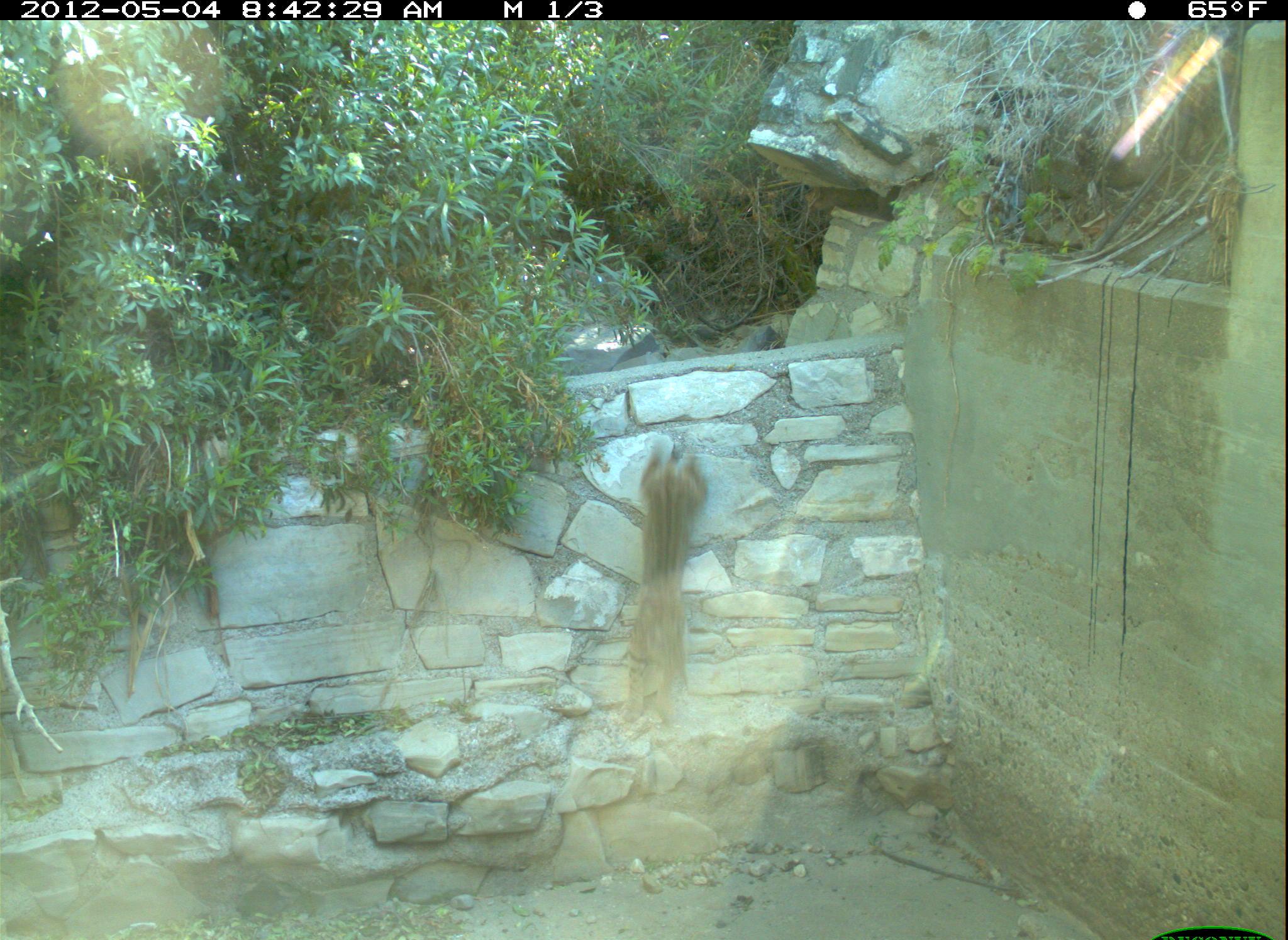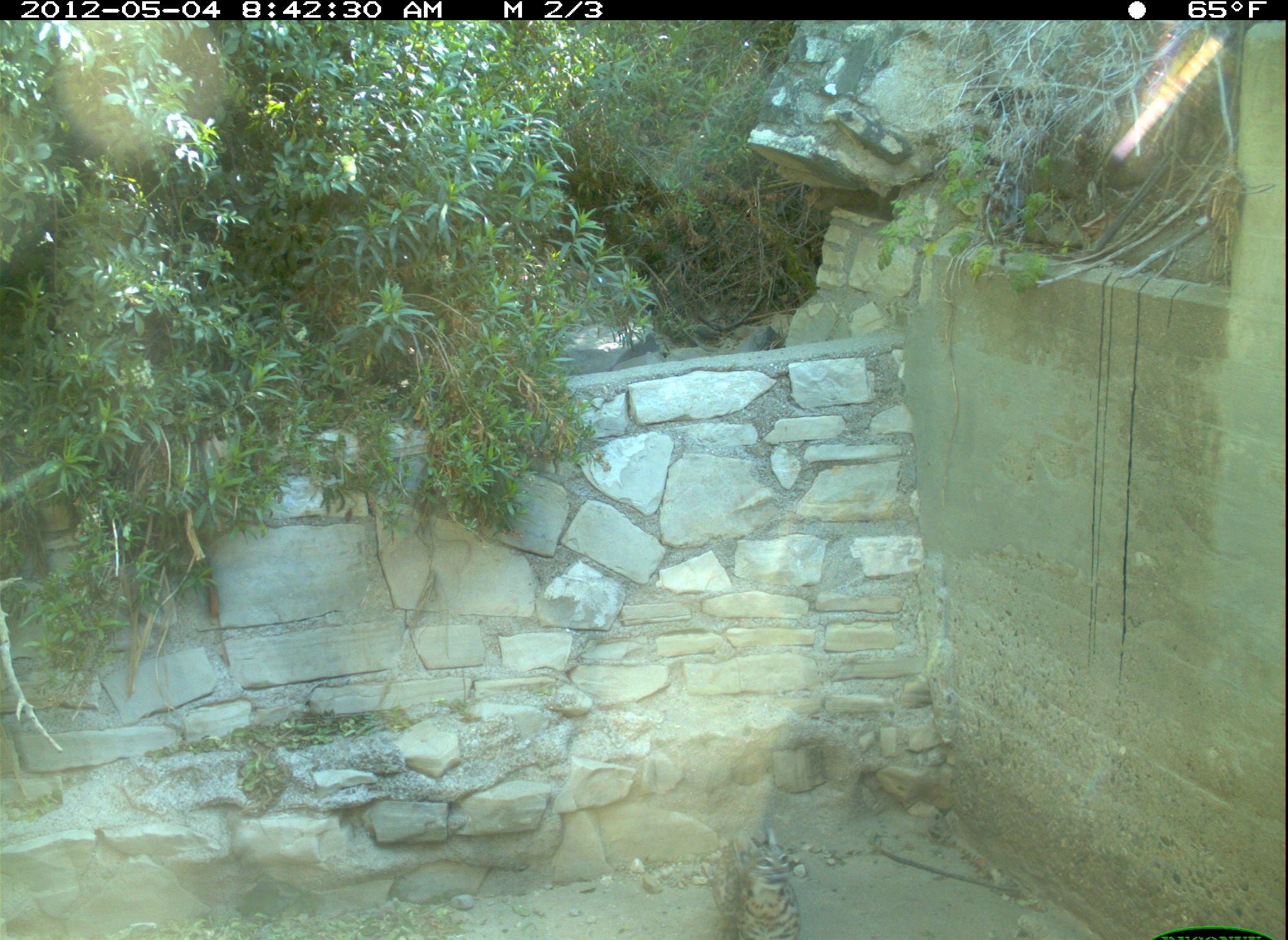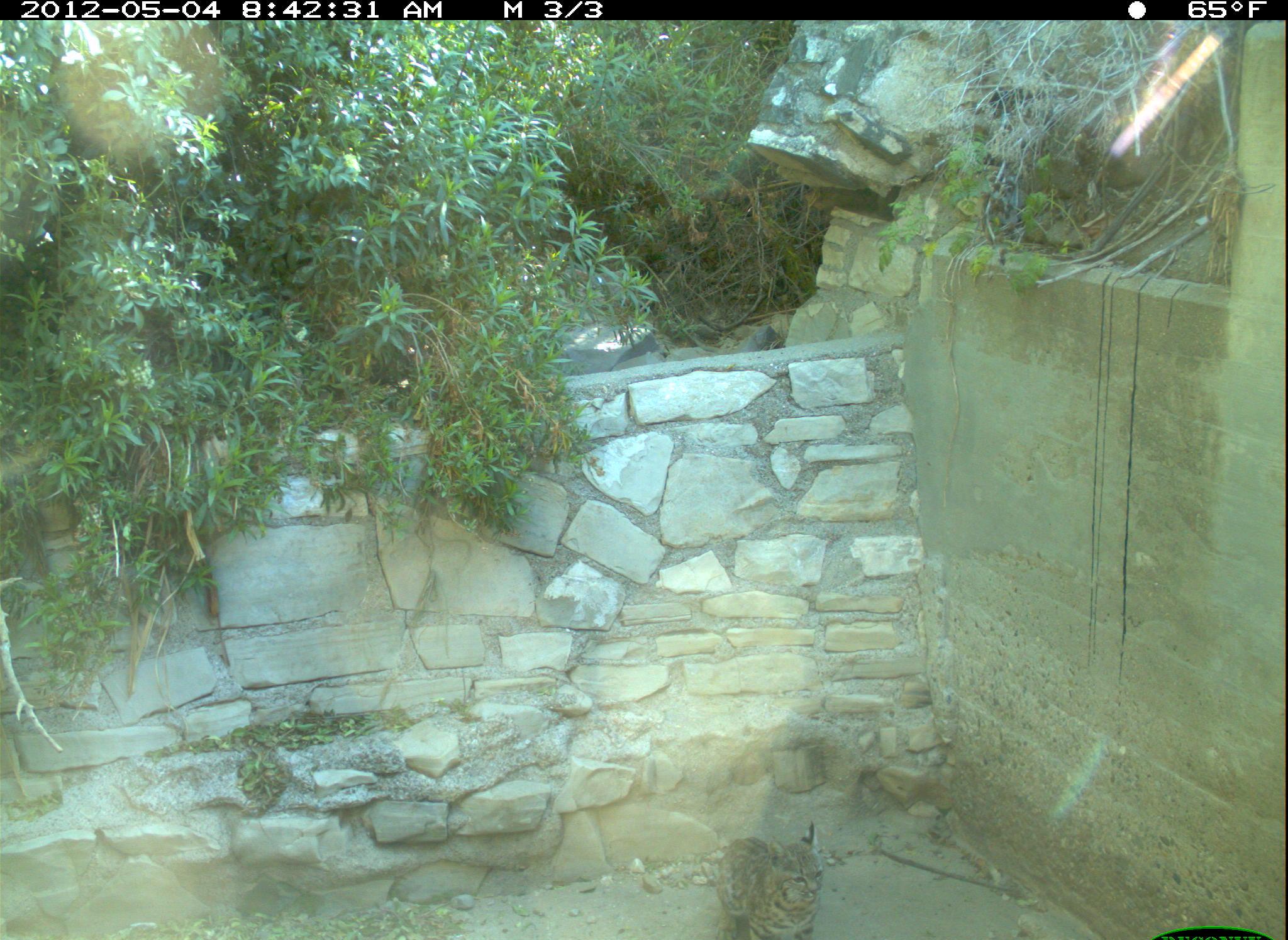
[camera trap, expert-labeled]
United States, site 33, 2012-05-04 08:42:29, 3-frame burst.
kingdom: Animalia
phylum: Chordata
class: Mammalia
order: Carnivora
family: Felidae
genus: Lynx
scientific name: Lynx rufus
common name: bobcat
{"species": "bobcat (Lynx rufus)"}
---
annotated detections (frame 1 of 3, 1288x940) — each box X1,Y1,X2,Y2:
bobcat: 605,427,715,743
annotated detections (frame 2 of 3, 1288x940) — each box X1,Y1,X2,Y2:
bobcat: 702,828,808,940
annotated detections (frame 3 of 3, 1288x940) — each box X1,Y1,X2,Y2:
bobcat: 694,810,836,940